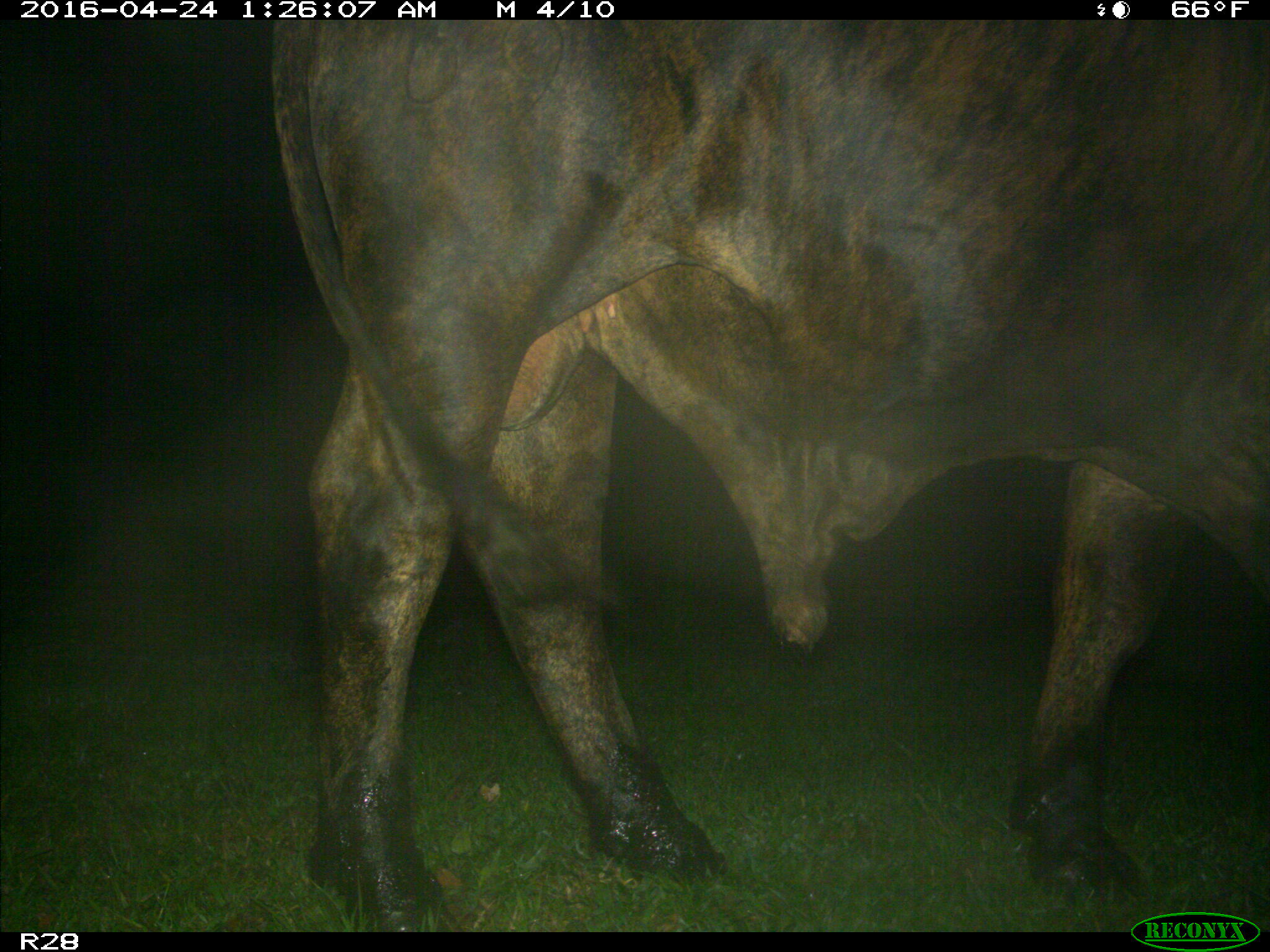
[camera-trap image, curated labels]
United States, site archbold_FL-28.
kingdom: Animalia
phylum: Chordata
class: Mammalia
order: Artiodactyla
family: Bovidae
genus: Bos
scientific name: Bos taurus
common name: domestic cow